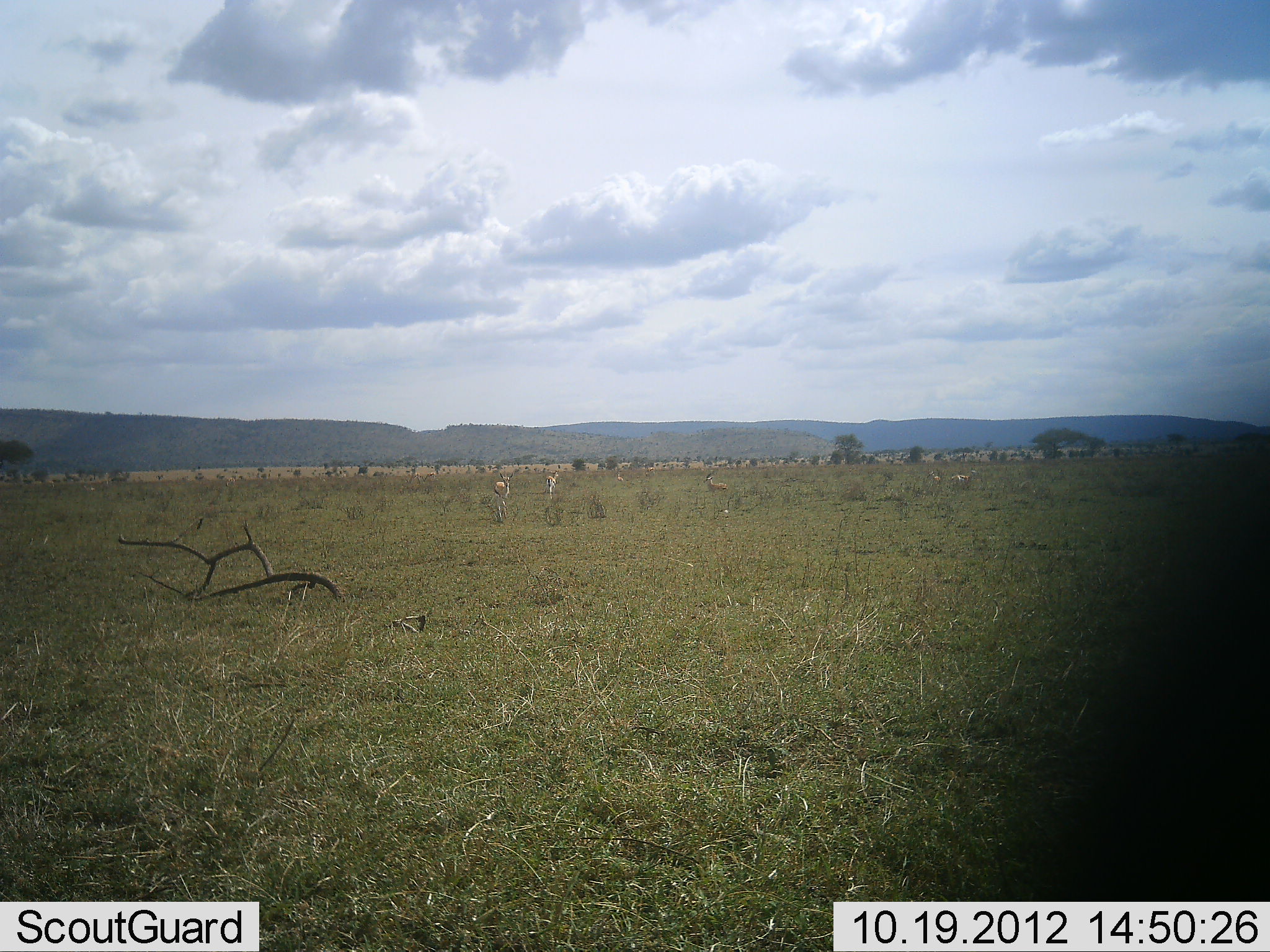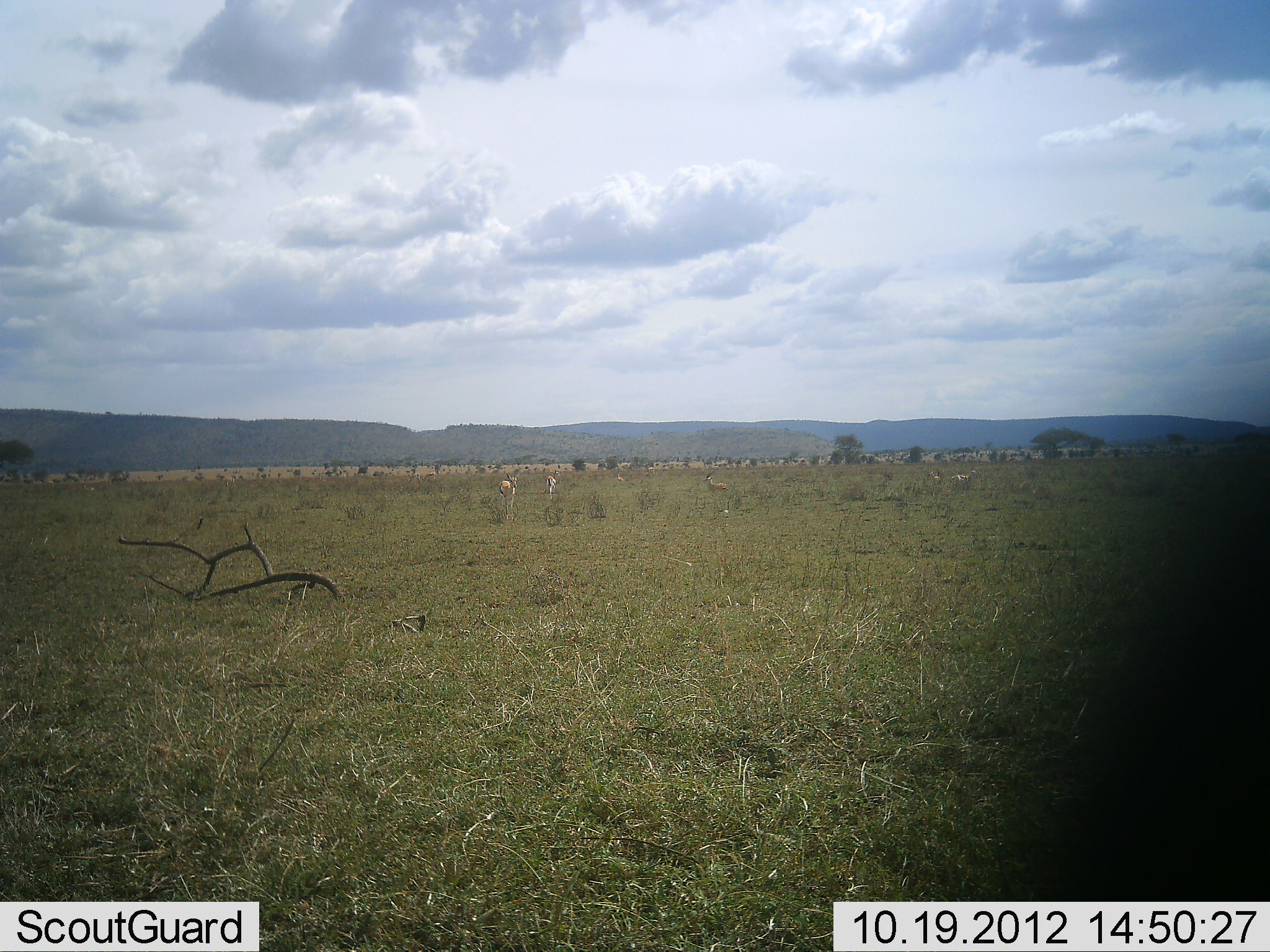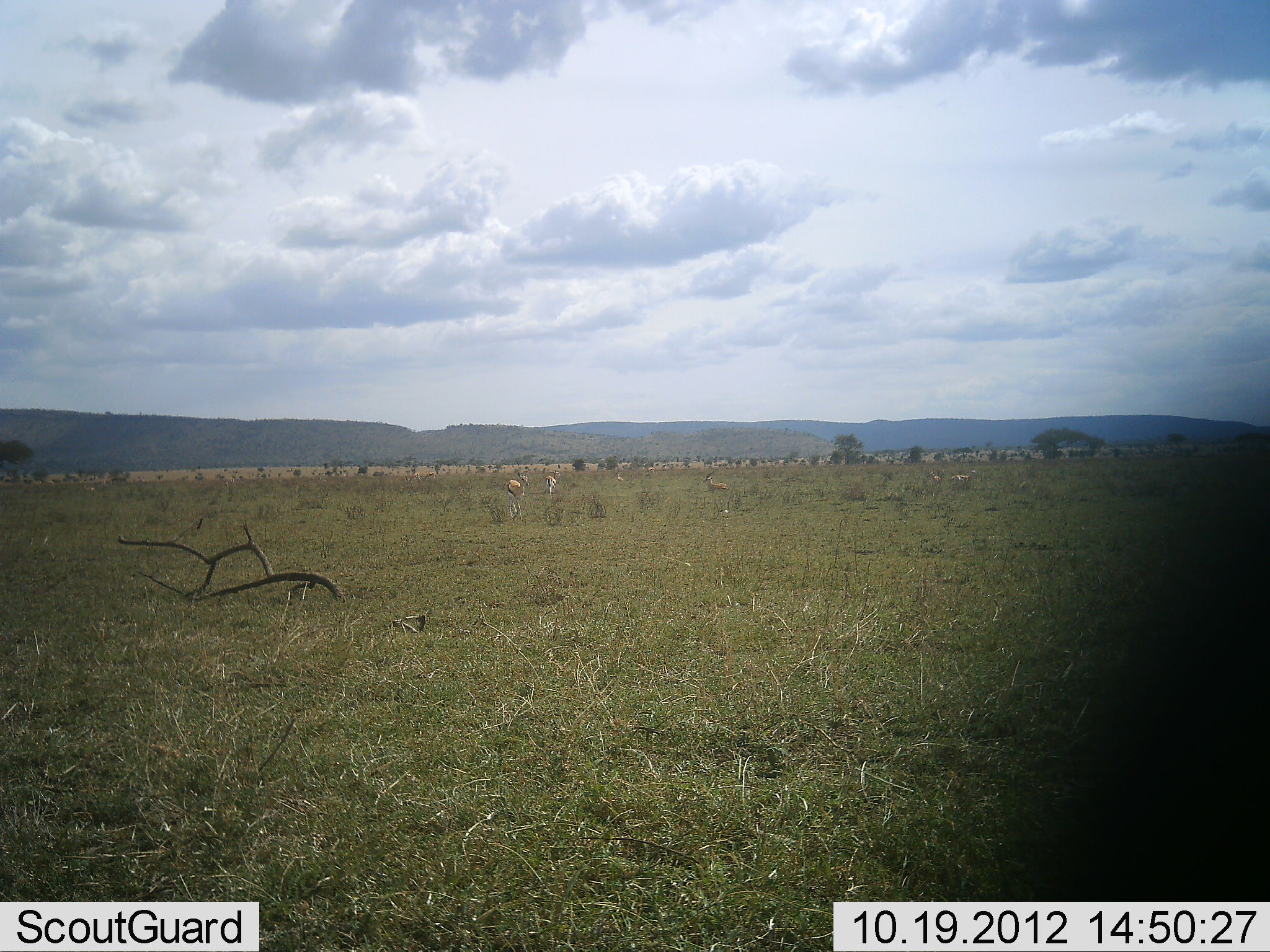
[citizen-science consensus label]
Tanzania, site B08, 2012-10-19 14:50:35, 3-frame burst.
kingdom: Animalia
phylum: Chordata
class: Mammalia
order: Artiodactyla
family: Bovidae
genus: Eudorcas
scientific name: Eudorcas thomsonii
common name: thomson's gazelle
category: gazellethomsons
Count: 4.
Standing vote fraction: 36%.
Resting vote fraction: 36%.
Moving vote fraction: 73%.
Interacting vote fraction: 0%.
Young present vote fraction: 0%.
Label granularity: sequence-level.